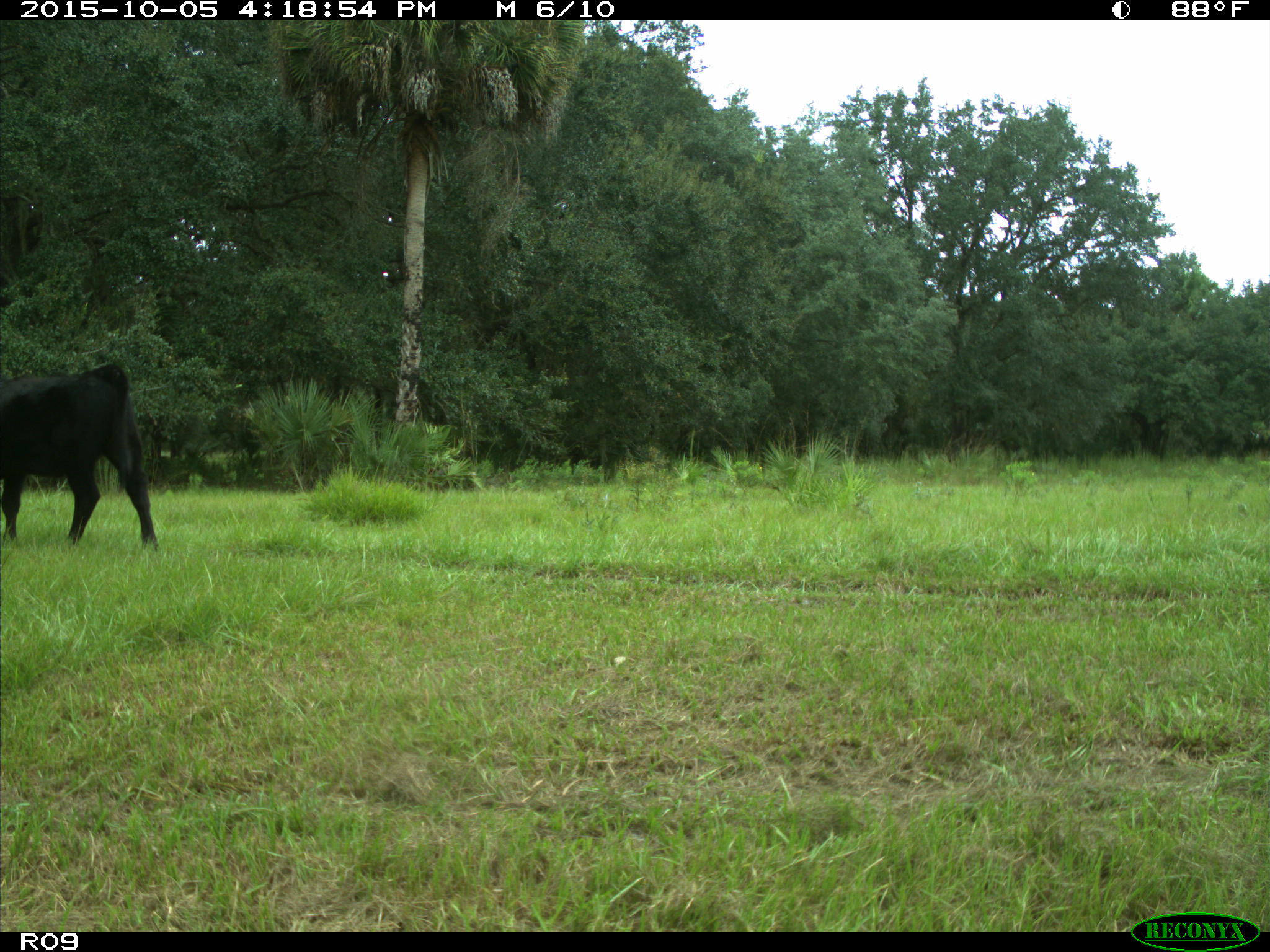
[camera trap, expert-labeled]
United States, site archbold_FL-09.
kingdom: Animalia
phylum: Chordata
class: Mammalia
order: Artiodactyla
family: Bovidae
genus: Bos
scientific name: Bos taurus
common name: domestic cow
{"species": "Bos taurus (domestic cow)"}